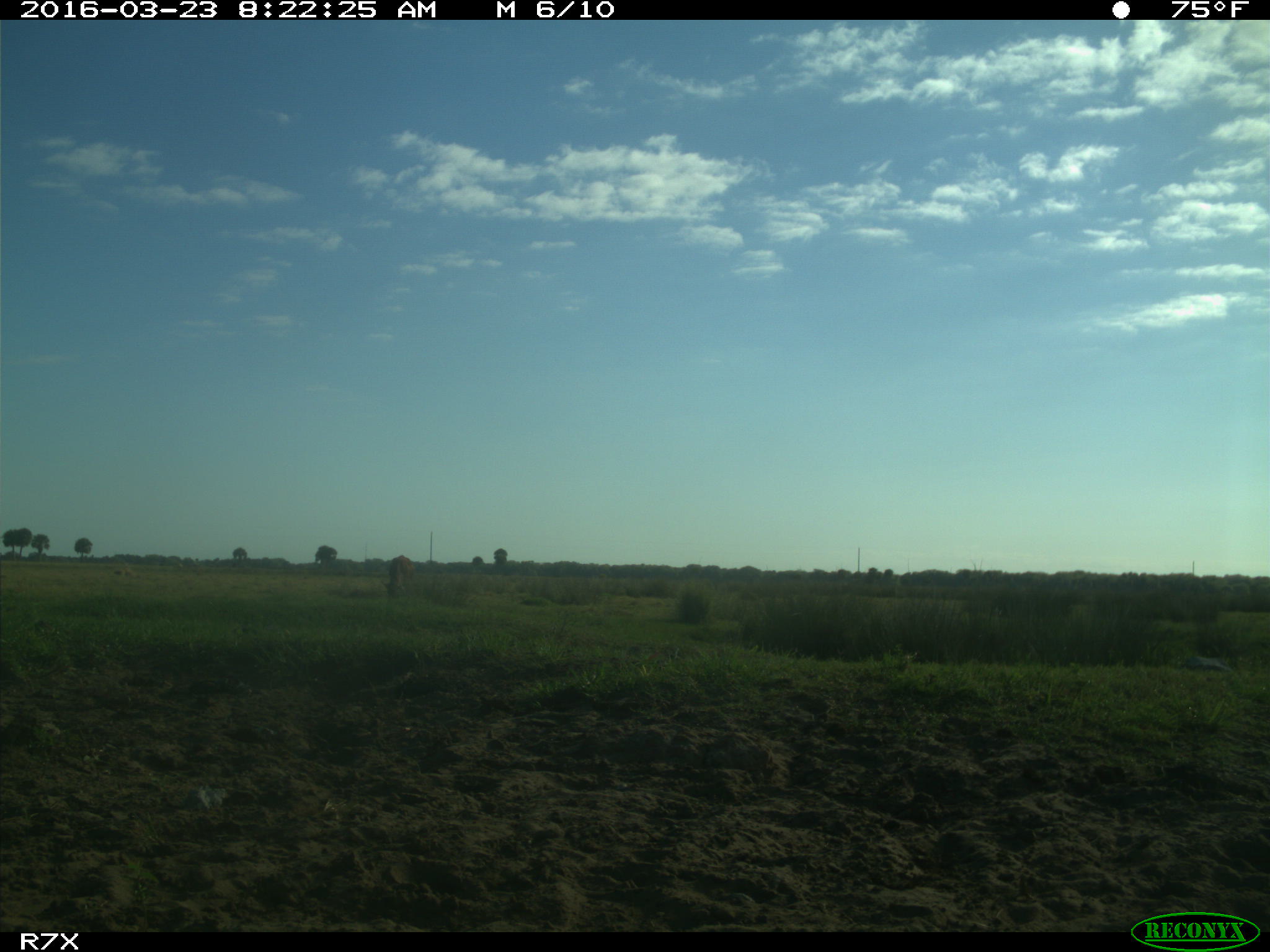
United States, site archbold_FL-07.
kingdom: Animalia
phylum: Chordata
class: Mammalia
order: Artiodactyla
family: Bovidae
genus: Bos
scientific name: Bos taurus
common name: domestic cow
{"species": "Bos taurus (domestic cow)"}